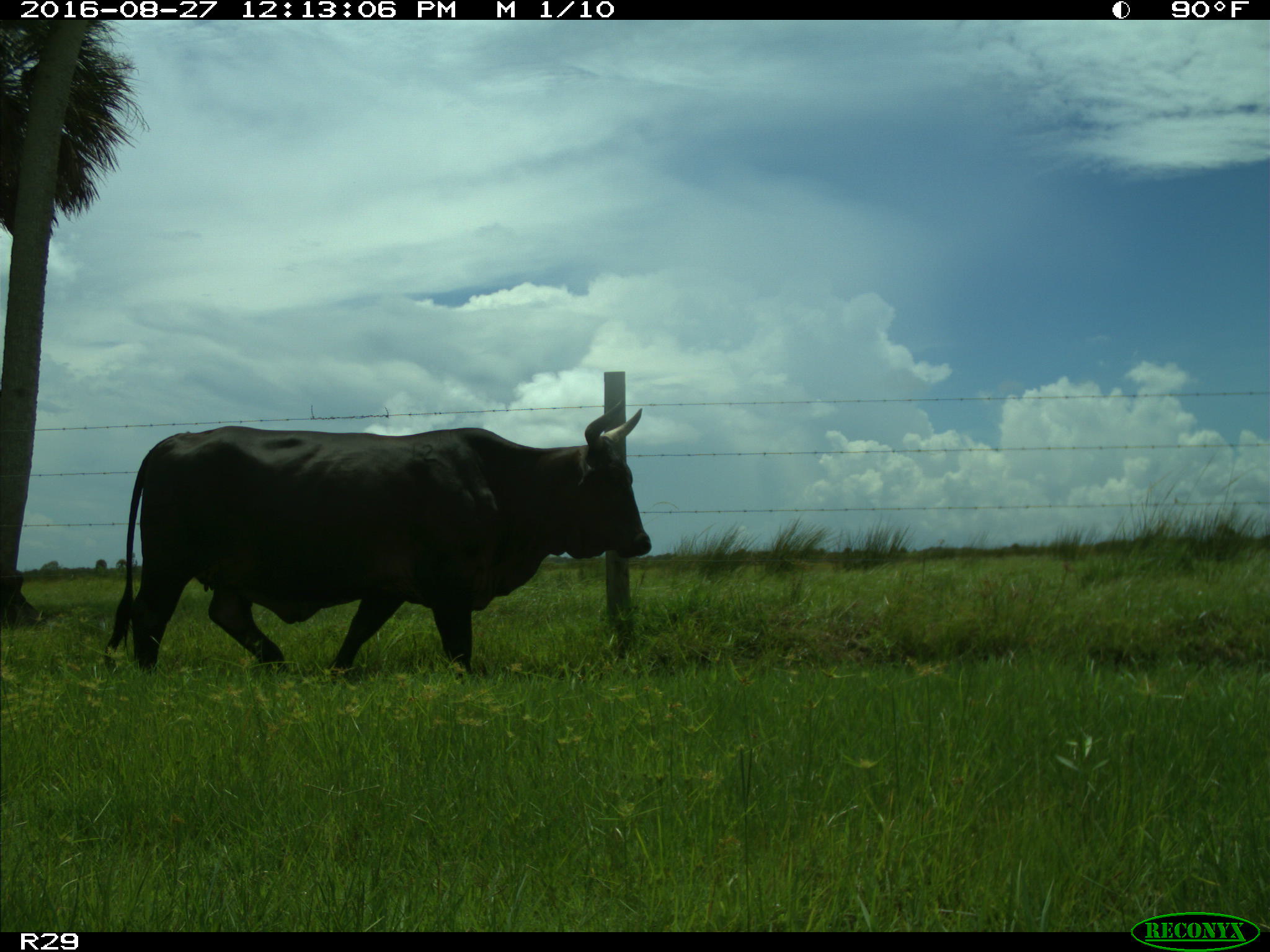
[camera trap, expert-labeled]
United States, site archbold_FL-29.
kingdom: Animalia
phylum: Chordata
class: Mammalia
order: Artiodactyla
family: Bovidae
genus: Bos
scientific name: Bos taurus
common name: domestic cow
Bos taurus (domestic cow).